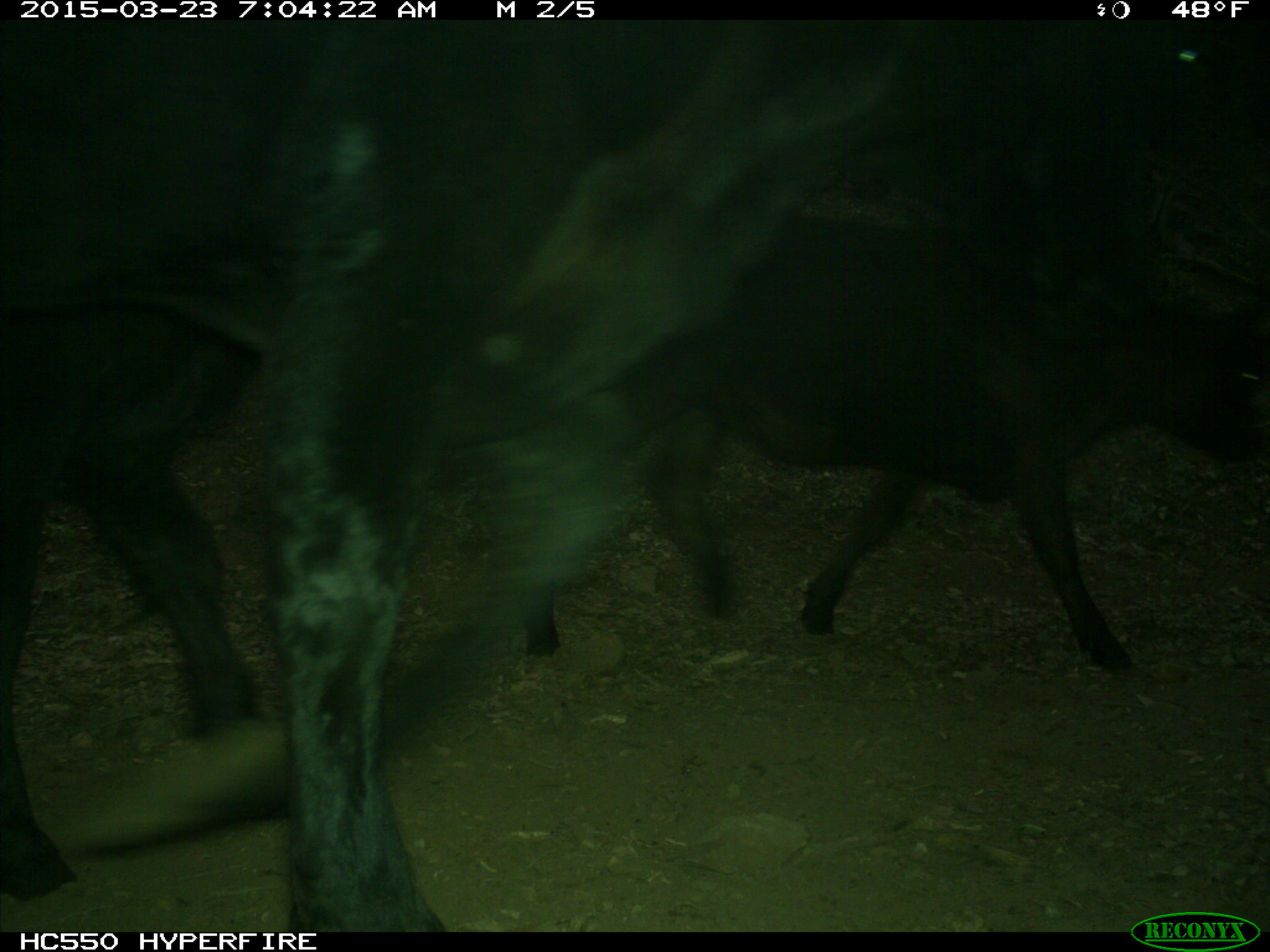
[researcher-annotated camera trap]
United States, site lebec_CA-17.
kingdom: Animalia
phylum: Chordata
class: Mammalia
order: Artiodactyla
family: Bovidae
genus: Bos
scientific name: Bos taurus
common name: domestic cow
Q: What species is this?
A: Bos taurus (domestic cow).